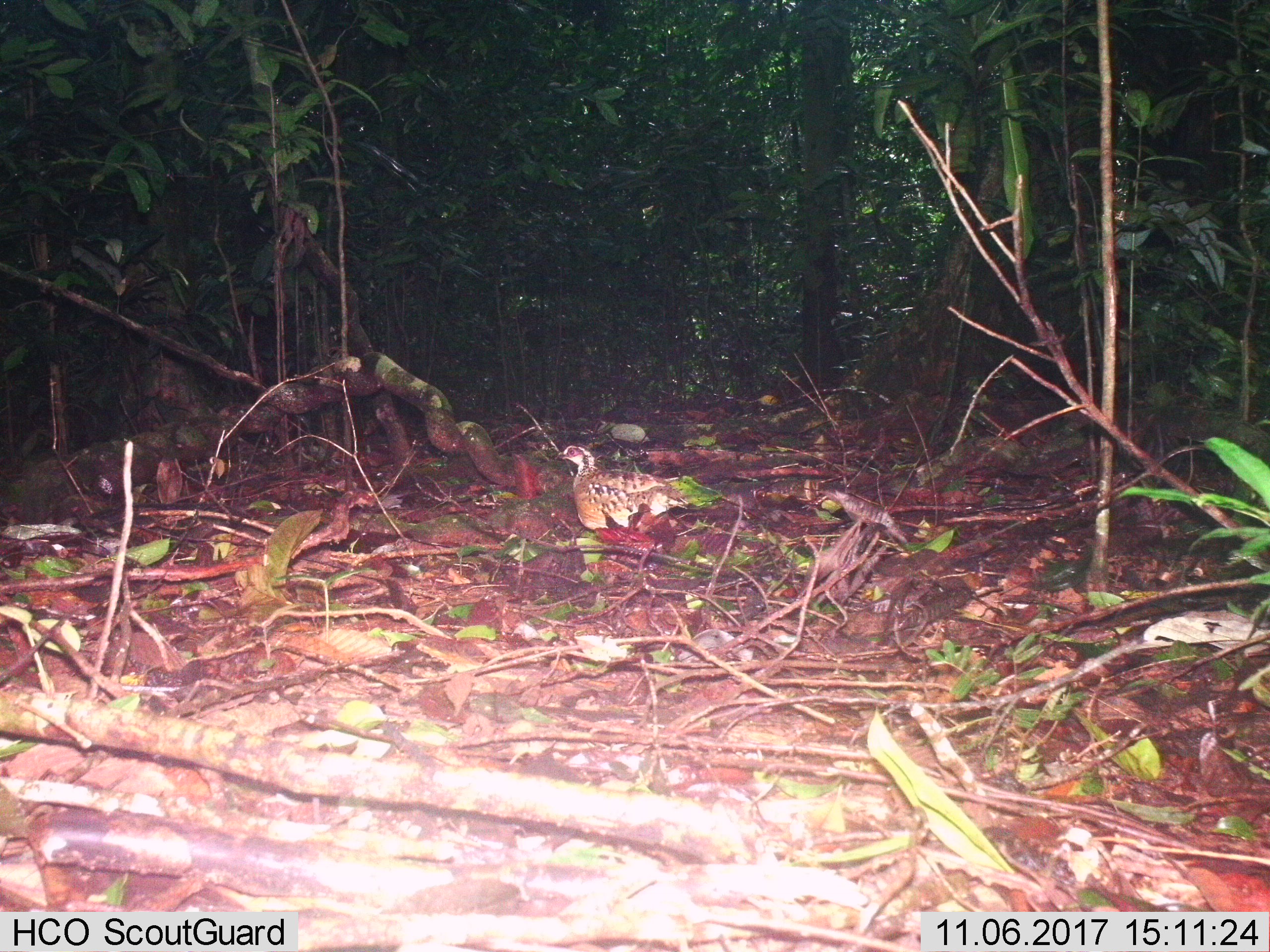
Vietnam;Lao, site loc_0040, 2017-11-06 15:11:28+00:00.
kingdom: Animalia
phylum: Chordata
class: Aves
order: Galliformes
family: Phasianidae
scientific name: Phasianidae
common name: partridge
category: unidentified partridge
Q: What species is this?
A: Unidentified partridge (partridge) (Phasianidae).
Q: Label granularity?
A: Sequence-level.